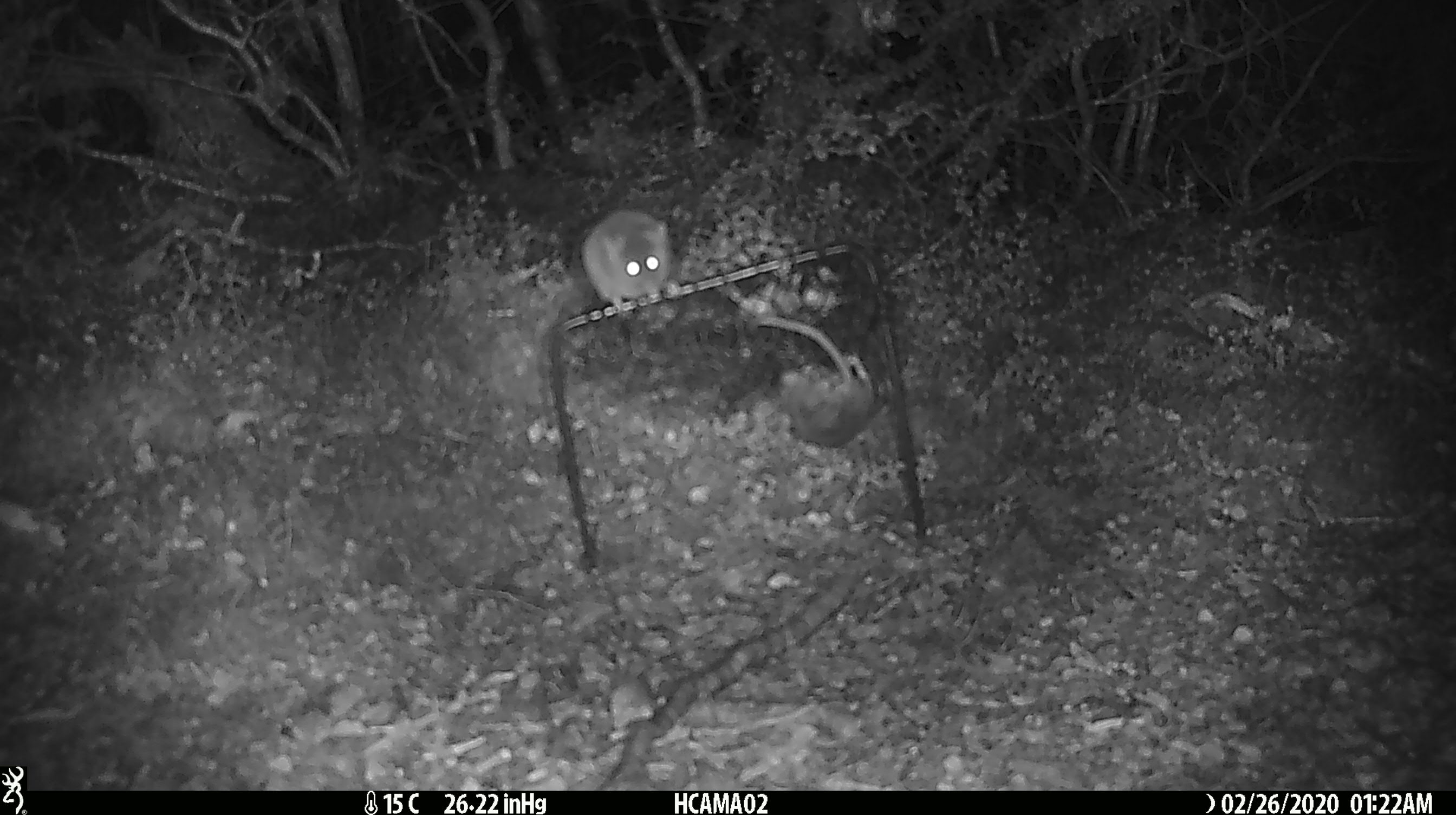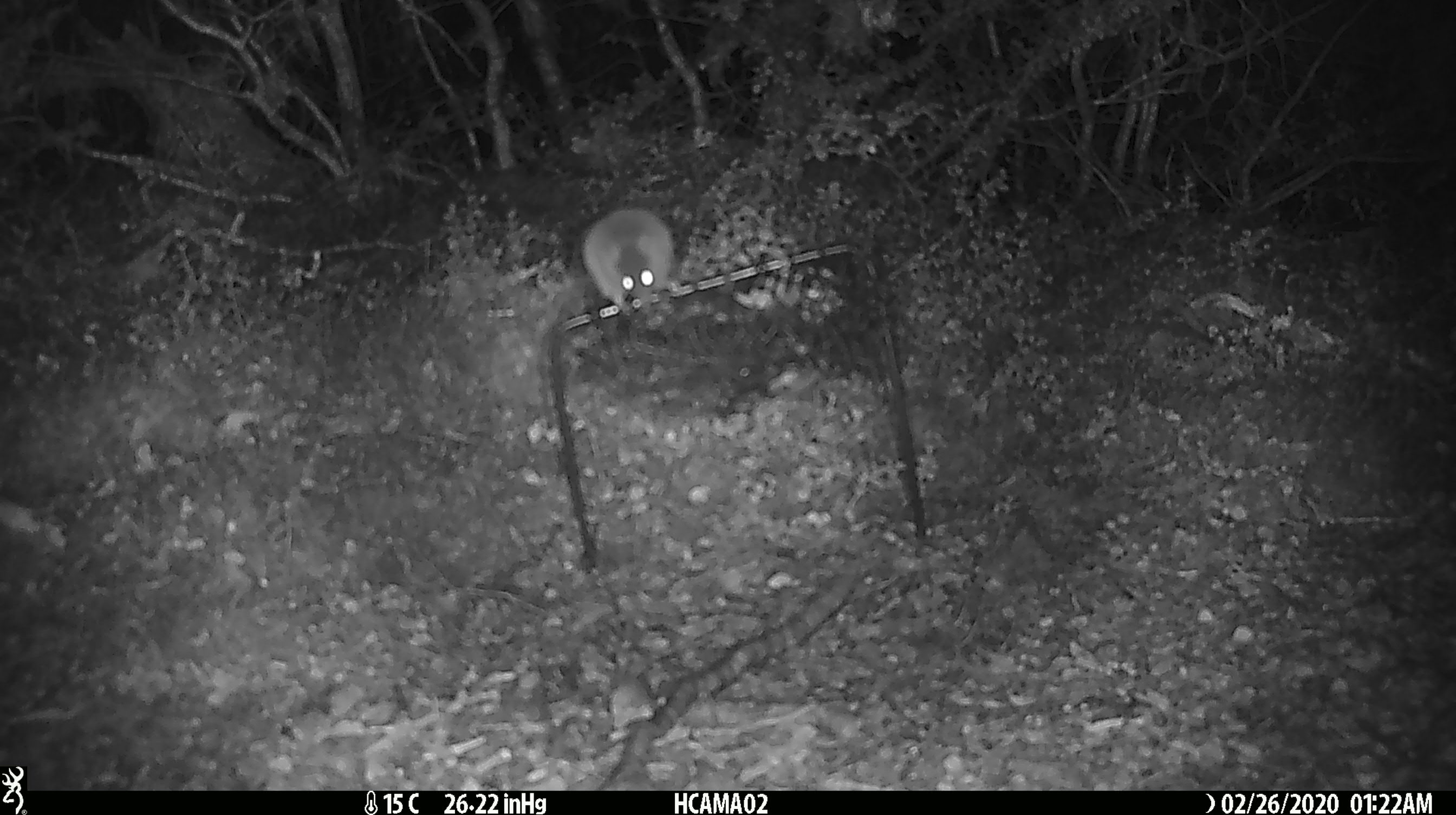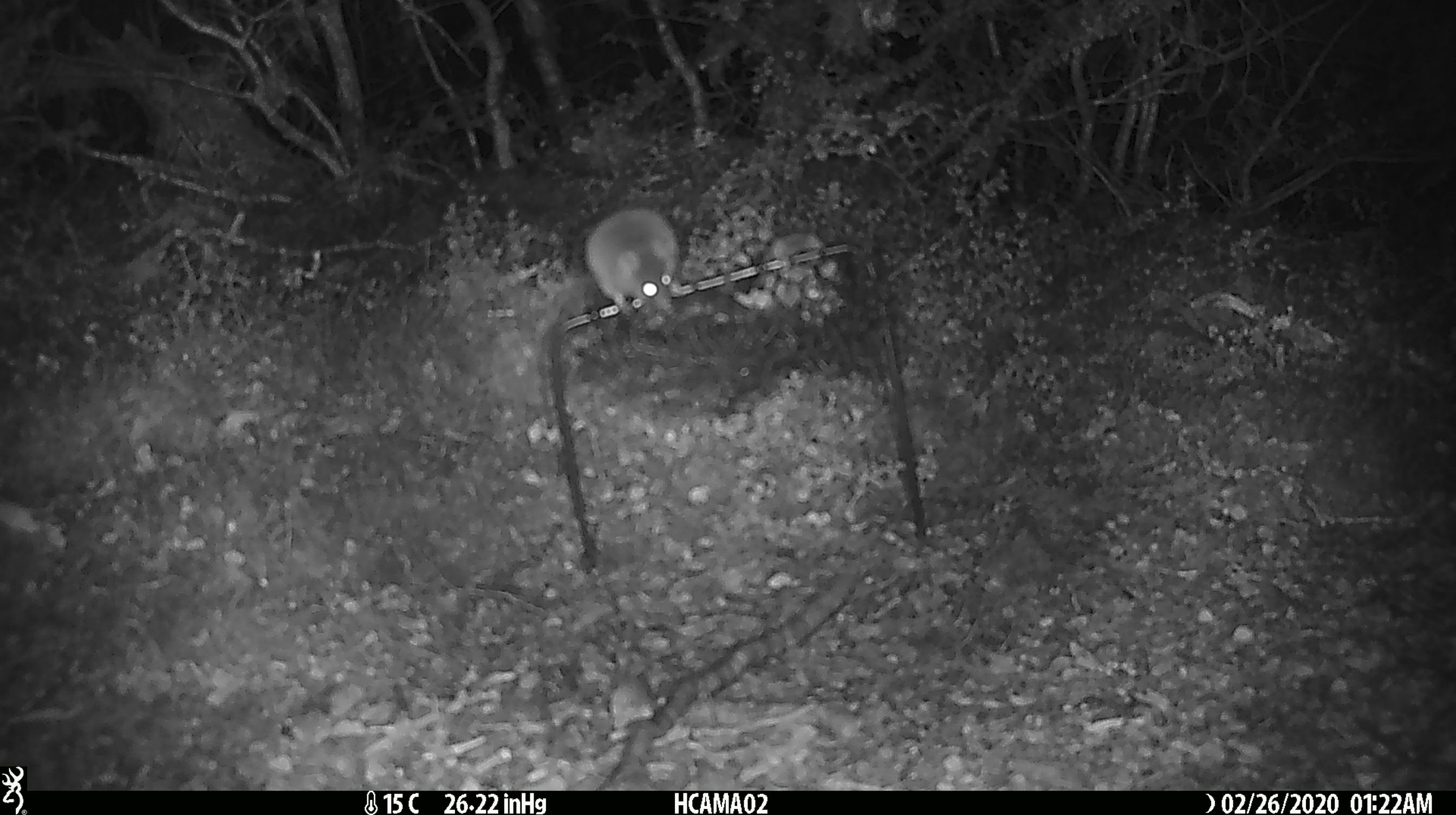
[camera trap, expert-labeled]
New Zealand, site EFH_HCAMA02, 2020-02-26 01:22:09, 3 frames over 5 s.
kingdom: Animalia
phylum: Chordata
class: Mammalia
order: Rodentia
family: Muridae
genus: Mus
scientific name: Mus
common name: mouse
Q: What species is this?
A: Mouse (Mus).